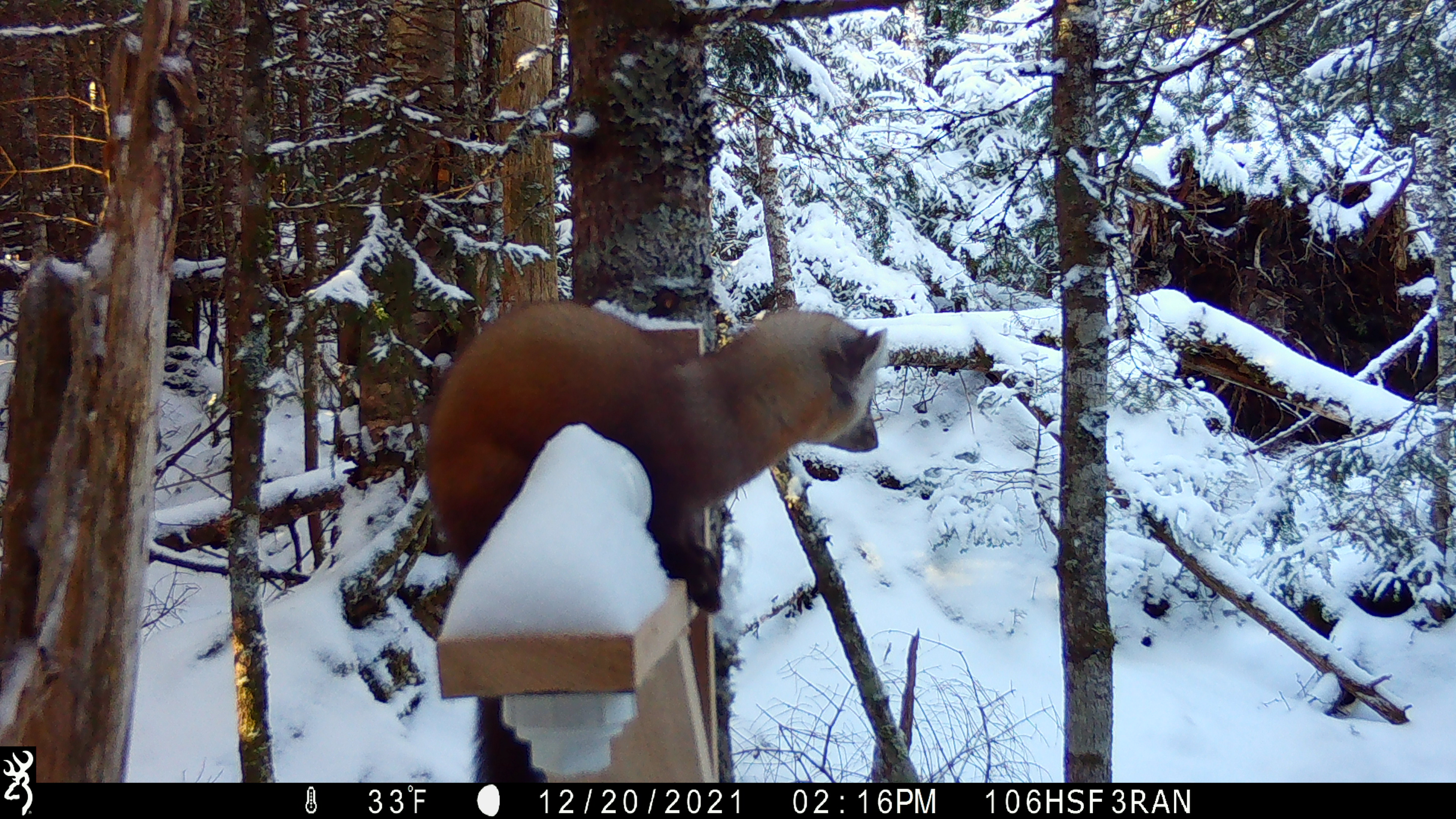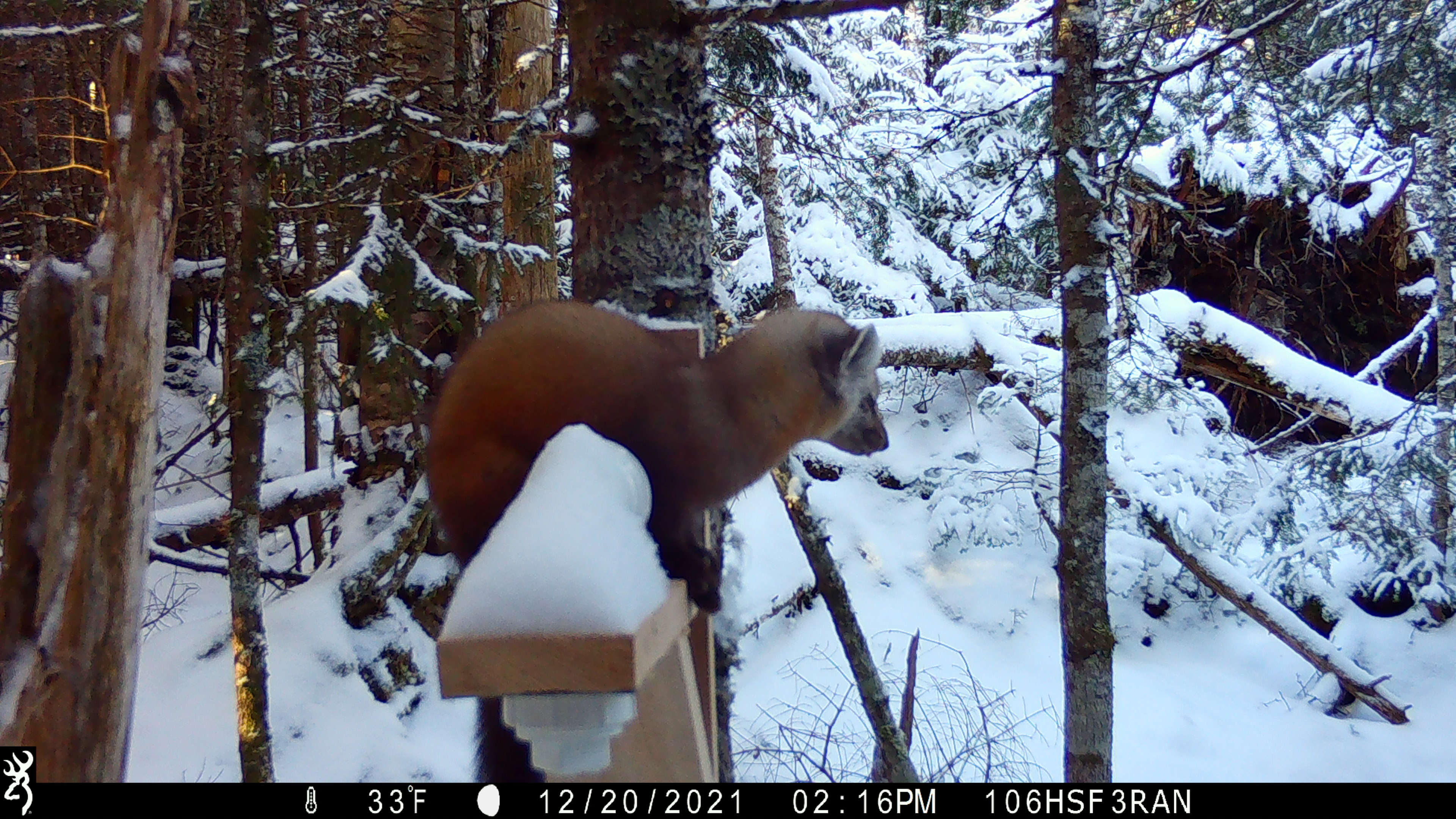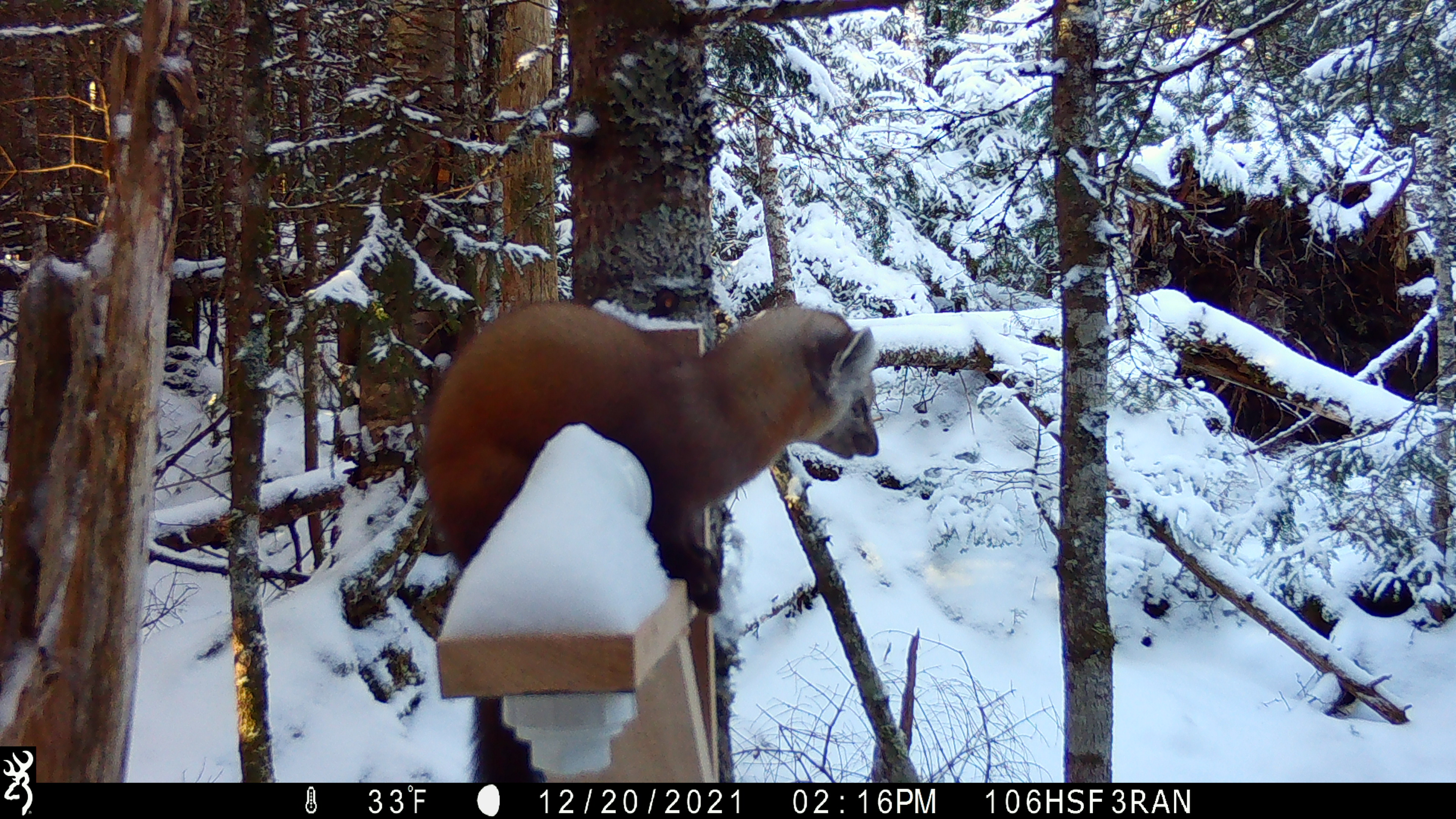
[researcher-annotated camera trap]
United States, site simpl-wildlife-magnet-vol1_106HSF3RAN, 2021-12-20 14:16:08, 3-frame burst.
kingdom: Animalia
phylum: Chordata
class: Mammalia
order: Carnivora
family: Mustelidae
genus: Martes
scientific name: Martes americana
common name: american marten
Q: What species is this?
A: American marten (Martes americana).